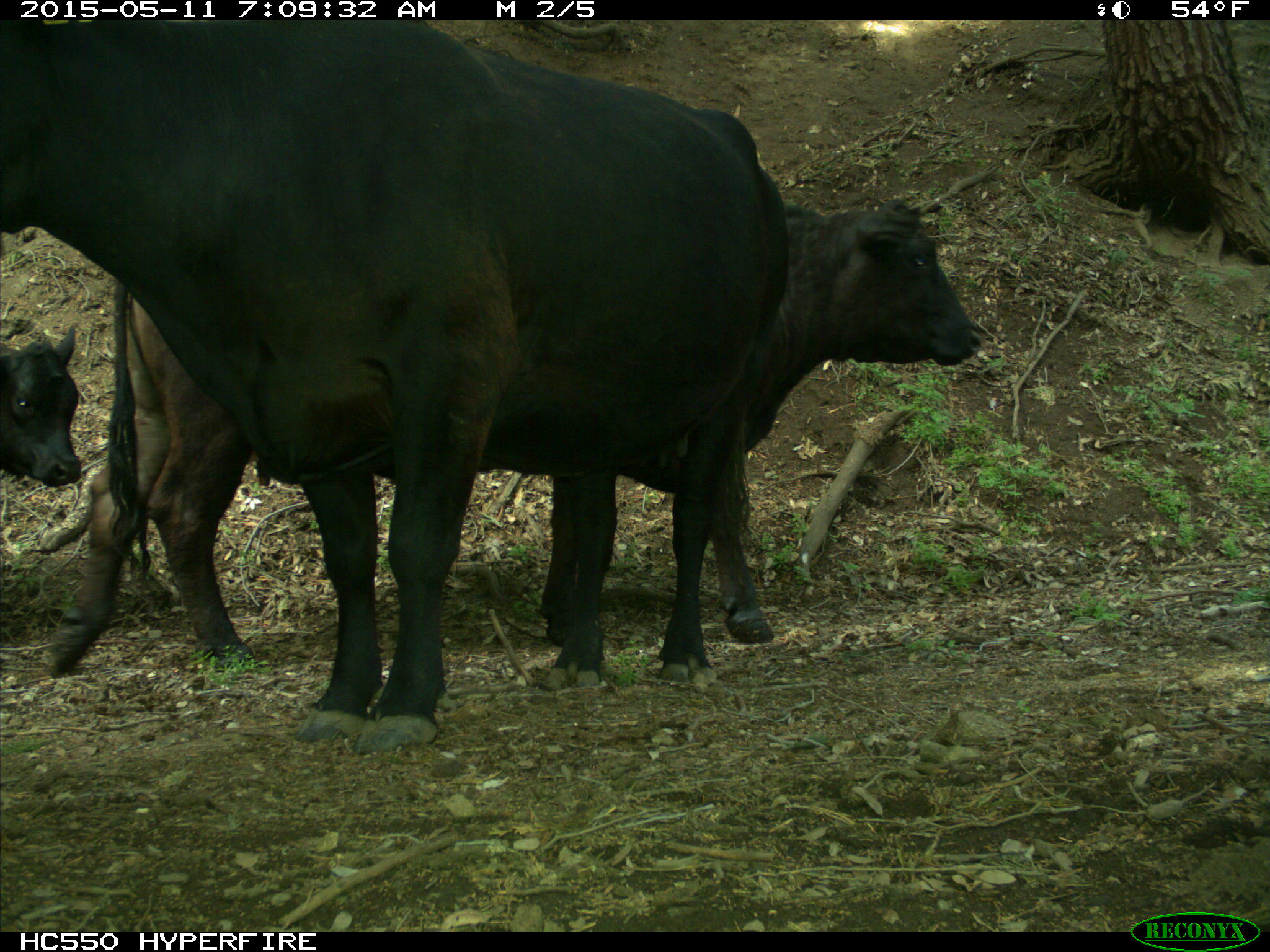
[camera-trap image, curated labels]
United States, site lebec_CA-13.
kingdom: Animalia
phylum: Chordata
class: Mammalia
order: Artiodactyla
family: Bovidae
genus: Bos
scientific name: Bos taurus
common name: domestic cow